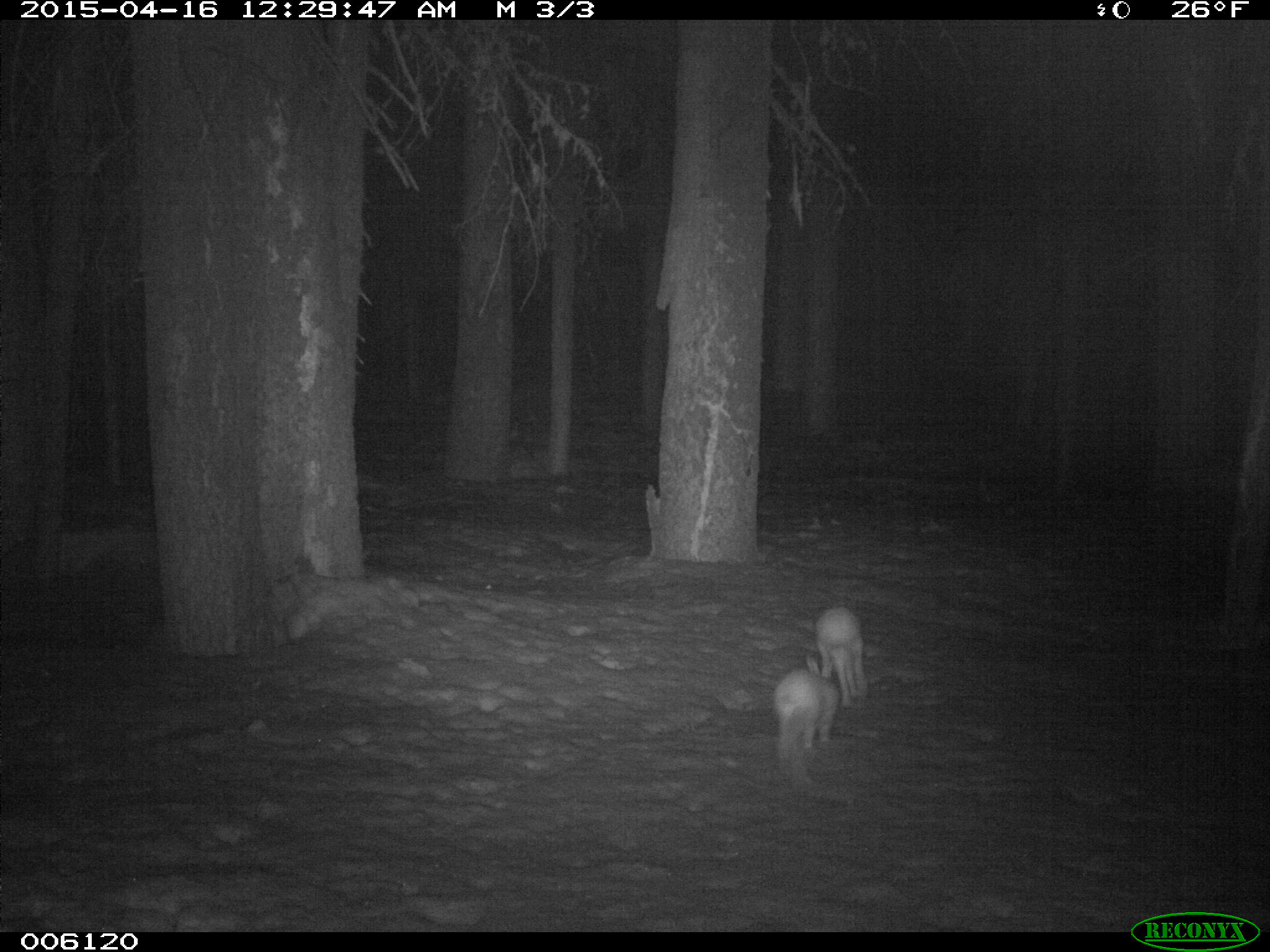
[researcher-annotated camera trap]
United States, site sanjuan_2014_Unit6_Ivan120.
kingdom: Animalia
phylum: Chordata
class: Mammalia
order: Lagomorpha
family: Leporidae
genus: Lepus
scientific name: Lepus americanus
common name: snowshoe hare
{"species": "Lepus americanus (snowshoe hare)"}